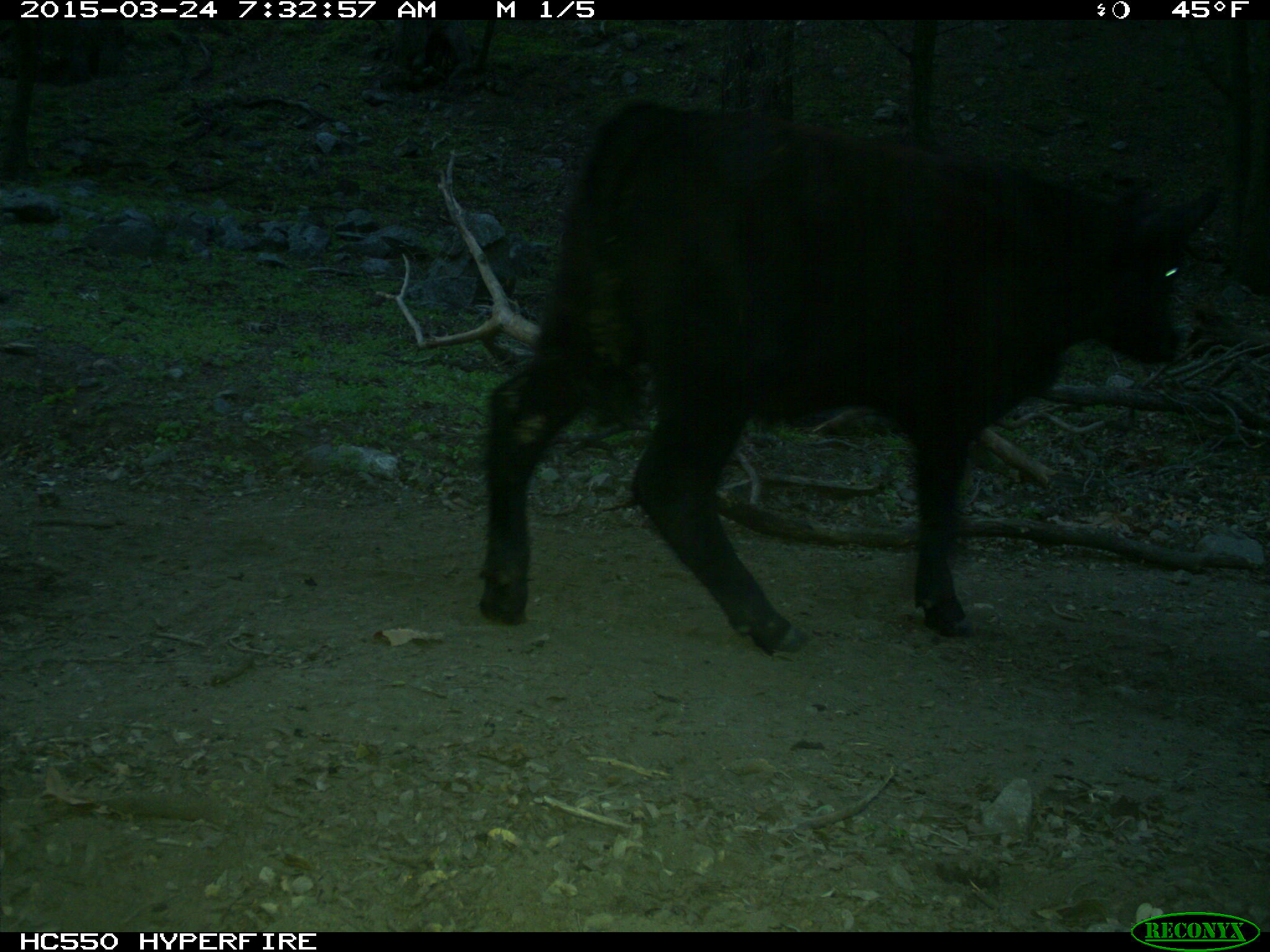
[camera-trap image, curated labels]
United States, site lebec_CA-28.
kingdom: Animalia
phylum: Chordata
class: Mammalia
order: Artiodactyla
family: Bovidae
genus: Bos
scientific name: Bos taurus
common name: domestic cow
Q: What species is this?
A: Bos taurus (domestic cow).